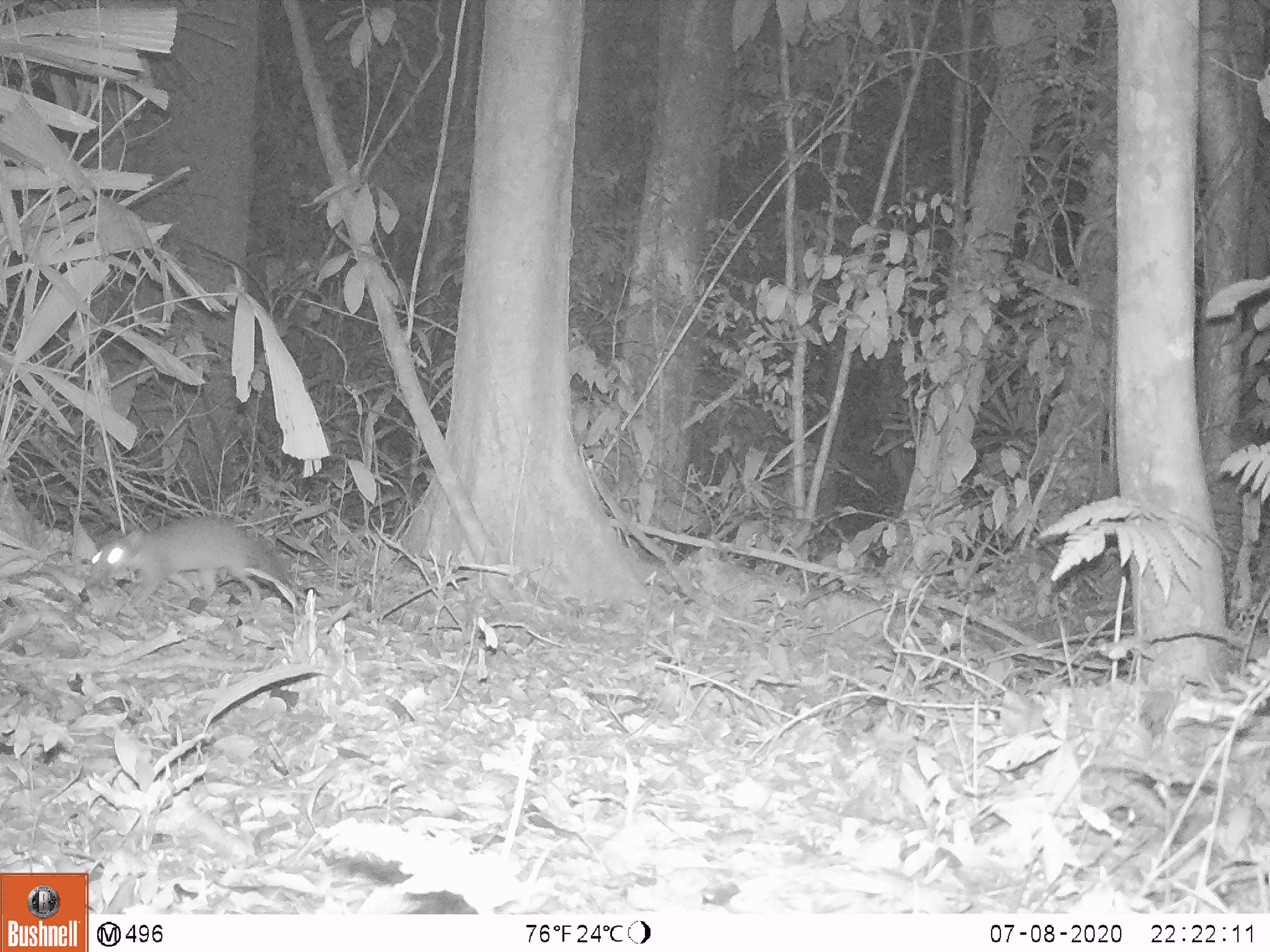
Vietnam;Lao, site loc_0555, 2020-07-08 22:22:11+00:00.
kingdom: Animalia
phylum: Chordata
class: Mammalia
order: Carnivora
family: Mustelidae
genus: Melogale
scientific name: Melogale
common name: ferret badger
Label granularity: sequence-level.